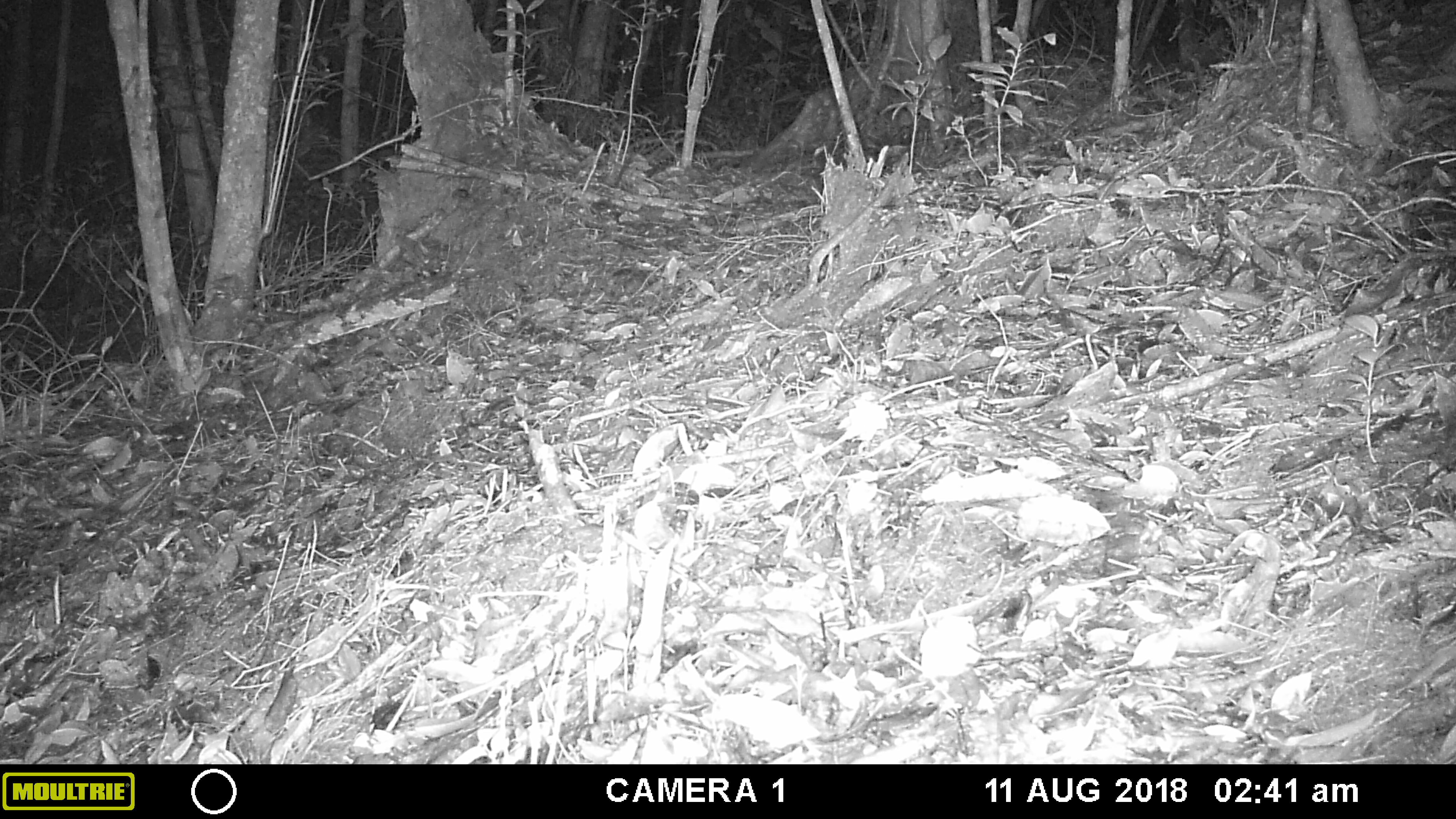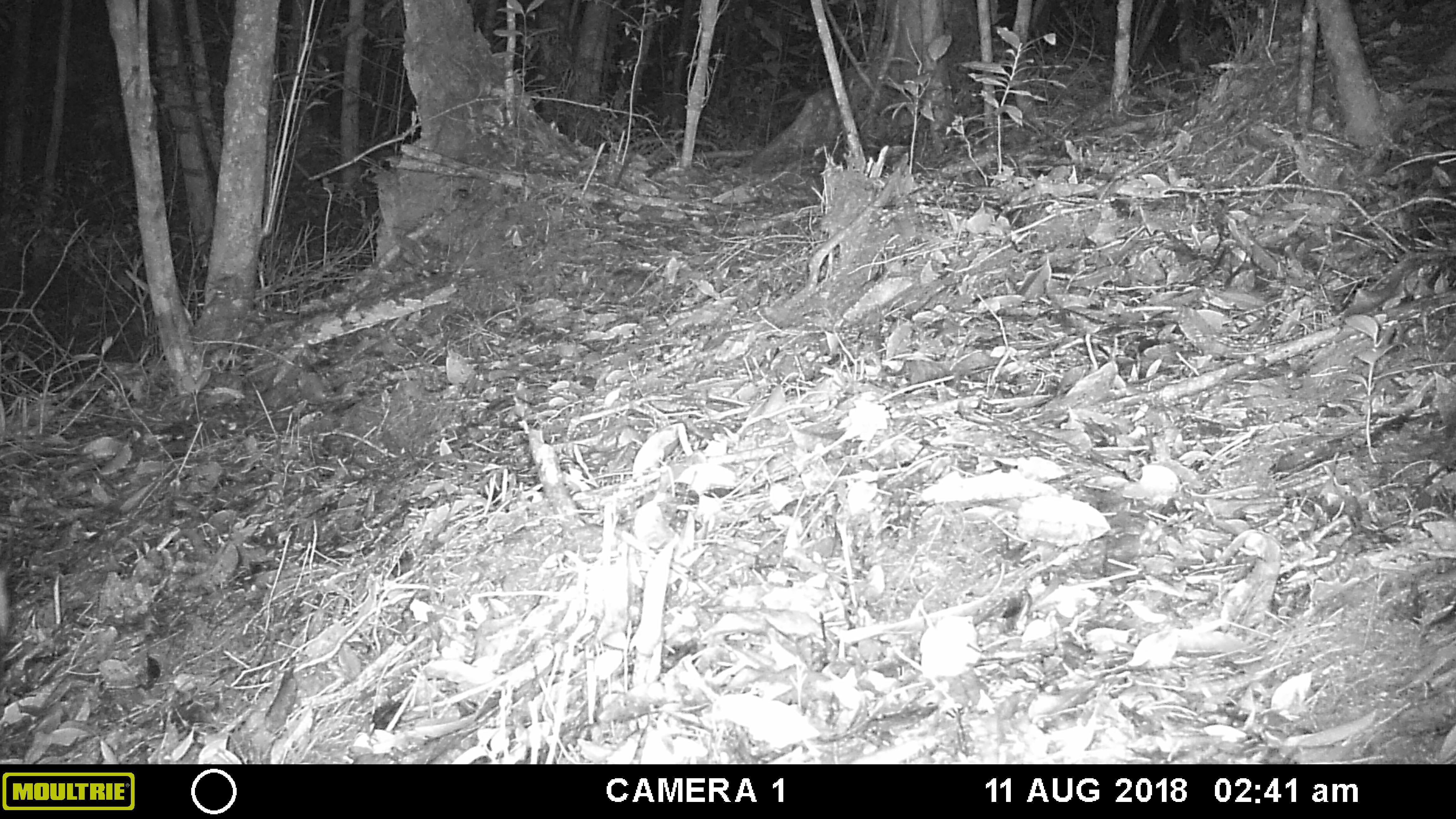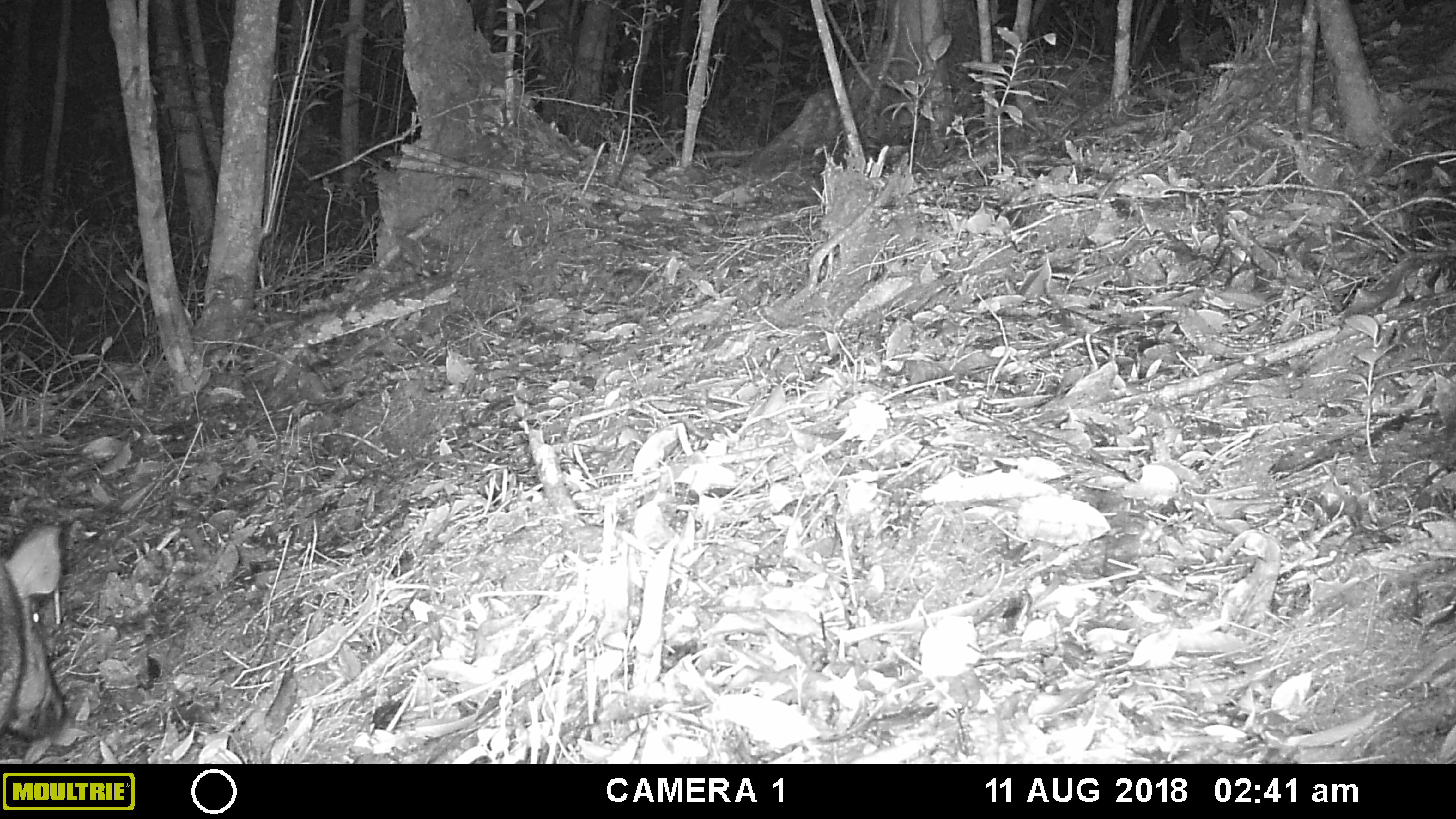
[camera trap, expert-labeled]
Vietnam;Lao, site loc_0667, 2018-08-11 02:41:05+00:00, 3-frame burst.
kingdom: Animalia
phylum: Chordata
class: Mammalia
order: Artiodactyla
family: Suidae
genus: Sus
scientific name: Sus scrofa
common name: eurasian wild pig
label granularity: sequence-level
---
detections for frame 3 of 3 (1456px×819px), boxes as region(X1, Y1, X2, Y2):
eurasian wild pig: region(0, 521, 72, 743)